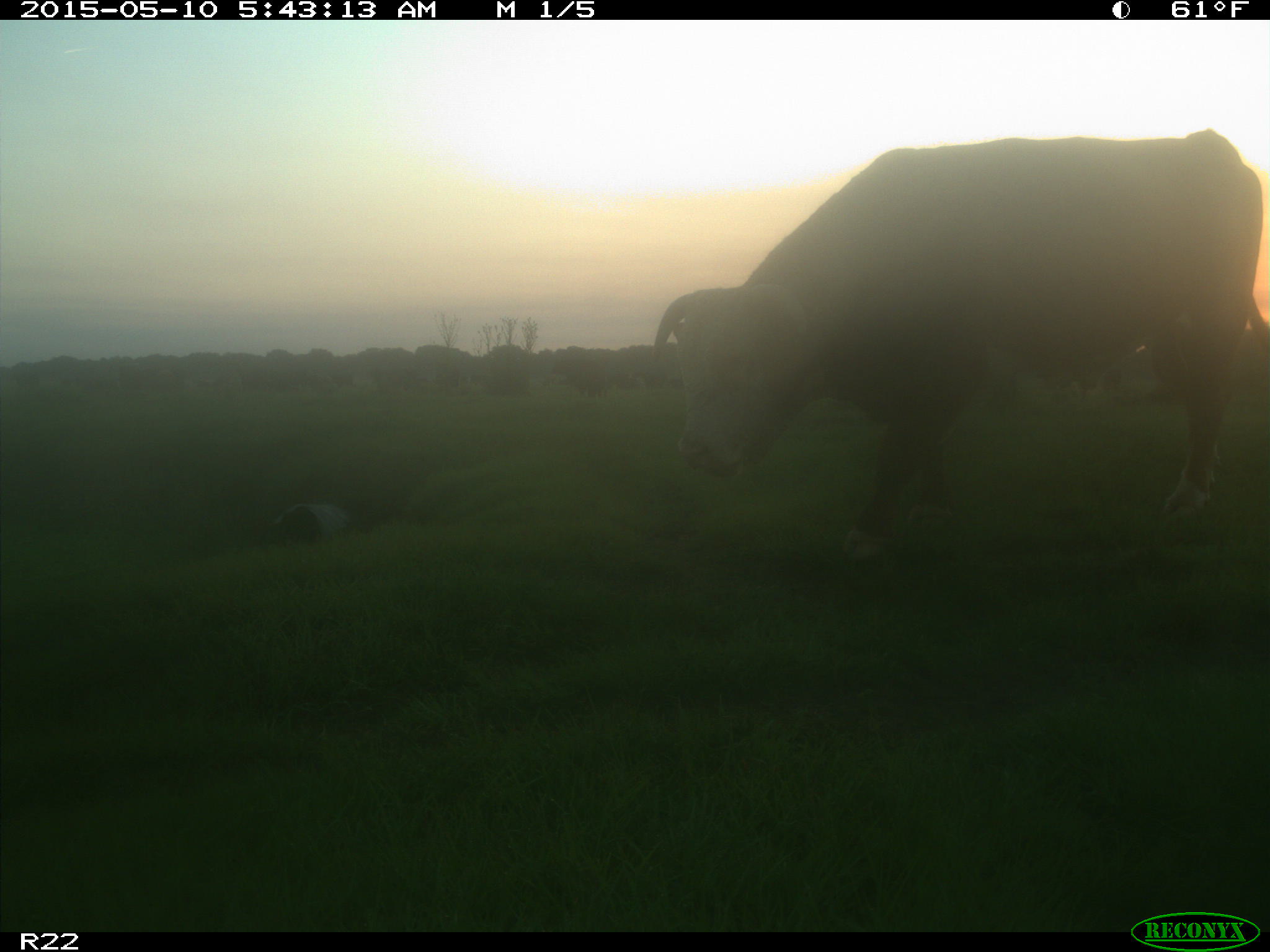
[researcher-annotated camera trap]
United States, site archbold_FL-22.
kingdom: Animalia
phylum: Chordata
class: Mammalia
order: Artiodactyla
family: Bovidae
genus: Bos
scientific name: Bos taurus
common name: domestic cow